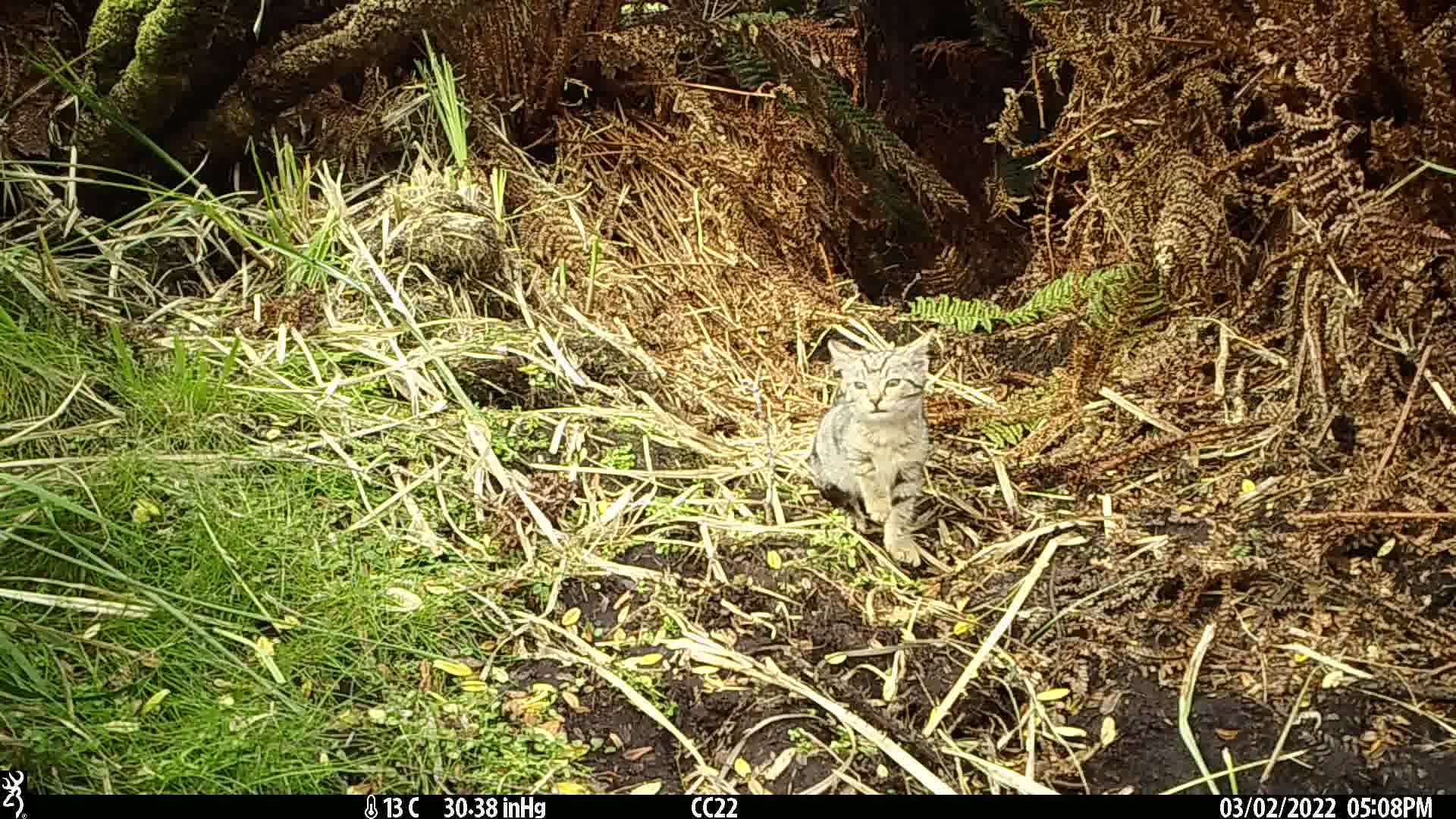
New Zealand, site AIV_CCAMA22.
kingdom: Animalia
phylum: Chordata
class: Mammalia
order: Carnivora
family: Felidae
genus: Felis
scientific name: Felis catus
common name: domestic cat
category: cat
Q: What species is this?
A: Cat (domestic cat) (Felis catus).